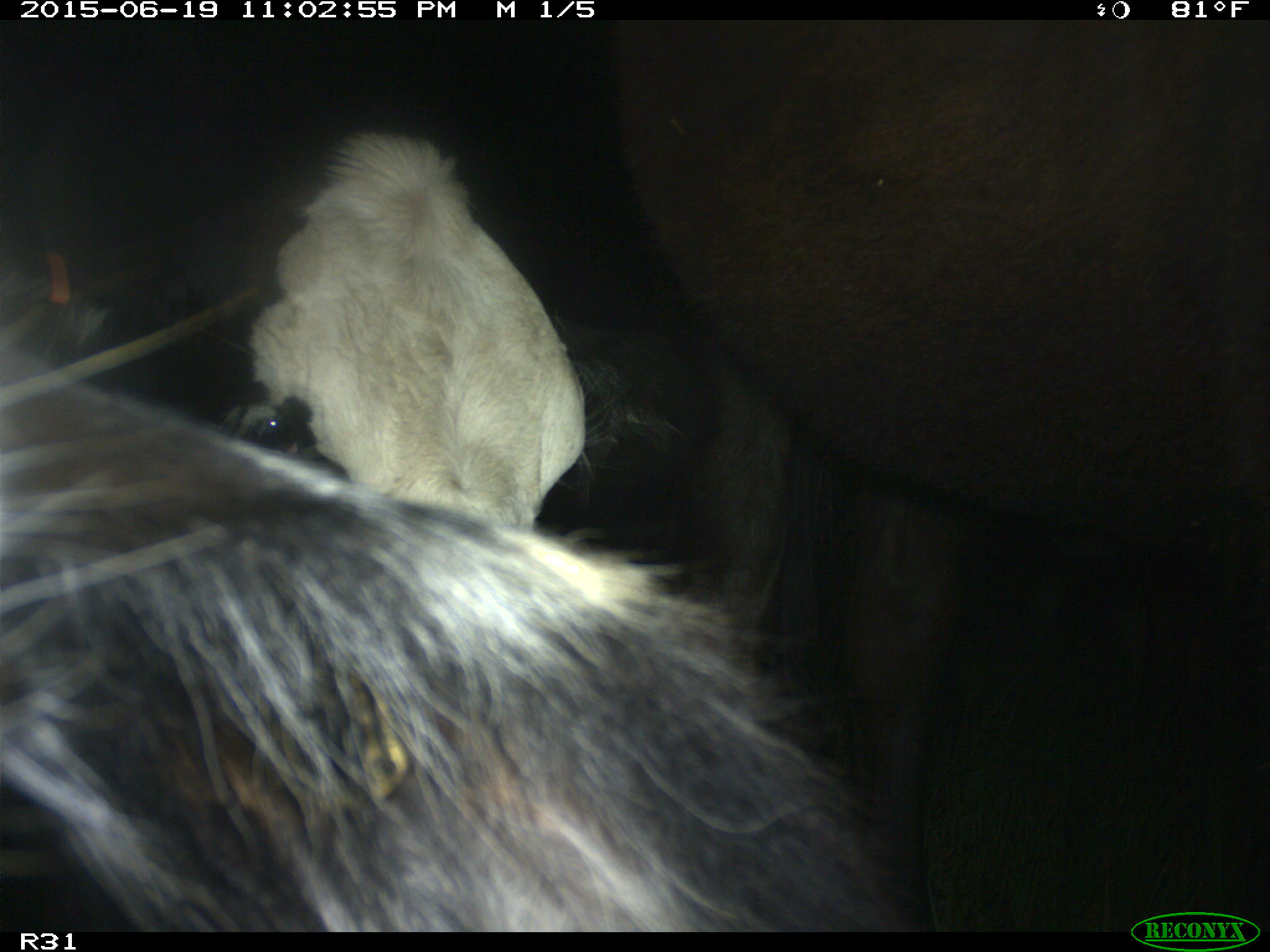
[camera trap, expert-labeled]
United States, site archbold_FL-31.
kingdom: Animalia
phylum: Chordata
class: Mammalia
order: Artiodactyla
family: Bovidae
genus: Bos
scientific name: Bos taurus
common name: domestic cow